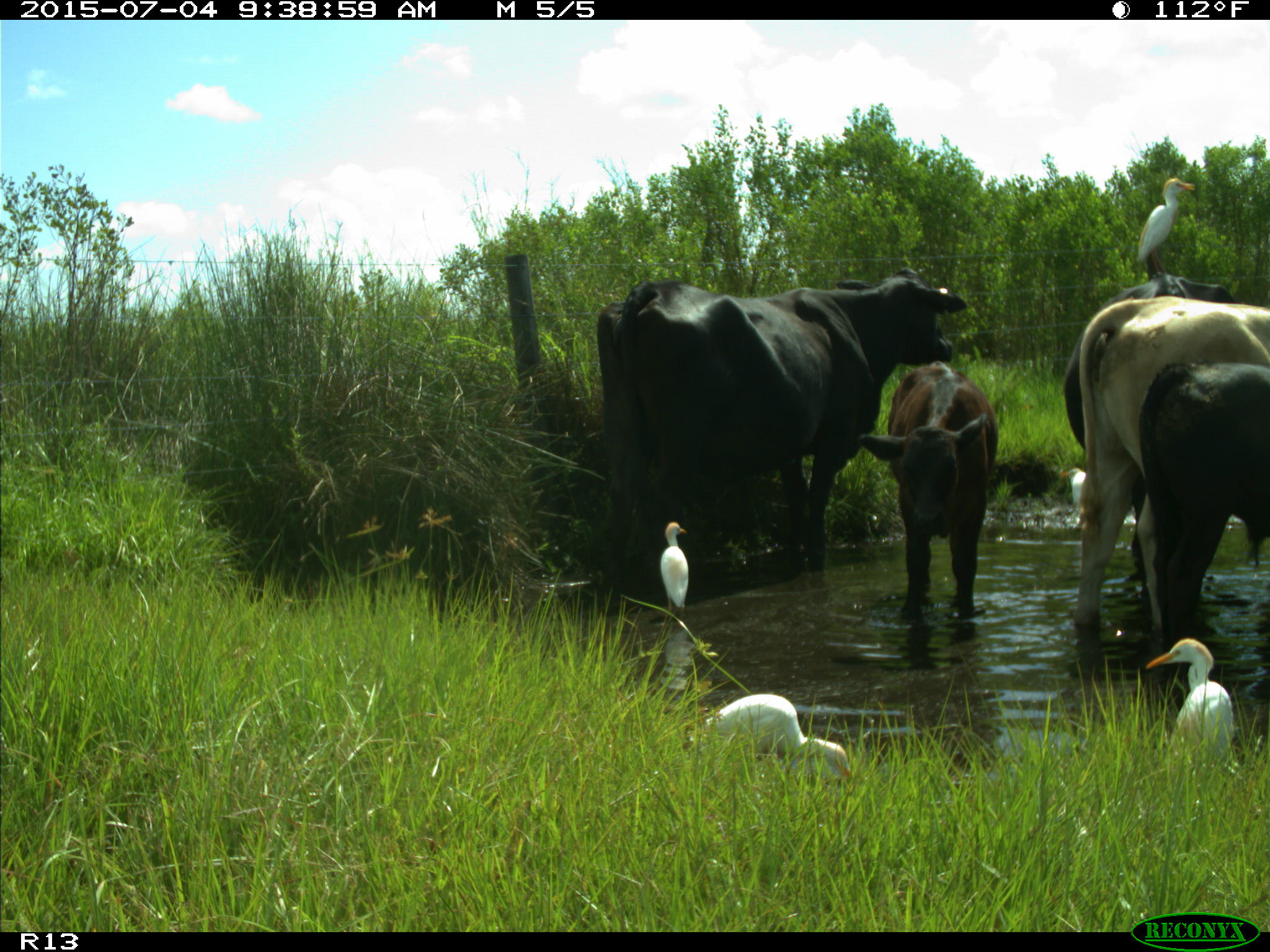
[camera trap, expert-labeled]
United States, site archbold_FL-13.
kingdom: Animalia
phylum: Chordata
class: Mammalia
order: Artiodactyla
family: Bovidae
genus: Bos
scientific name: Bos taurus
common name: domestic cow